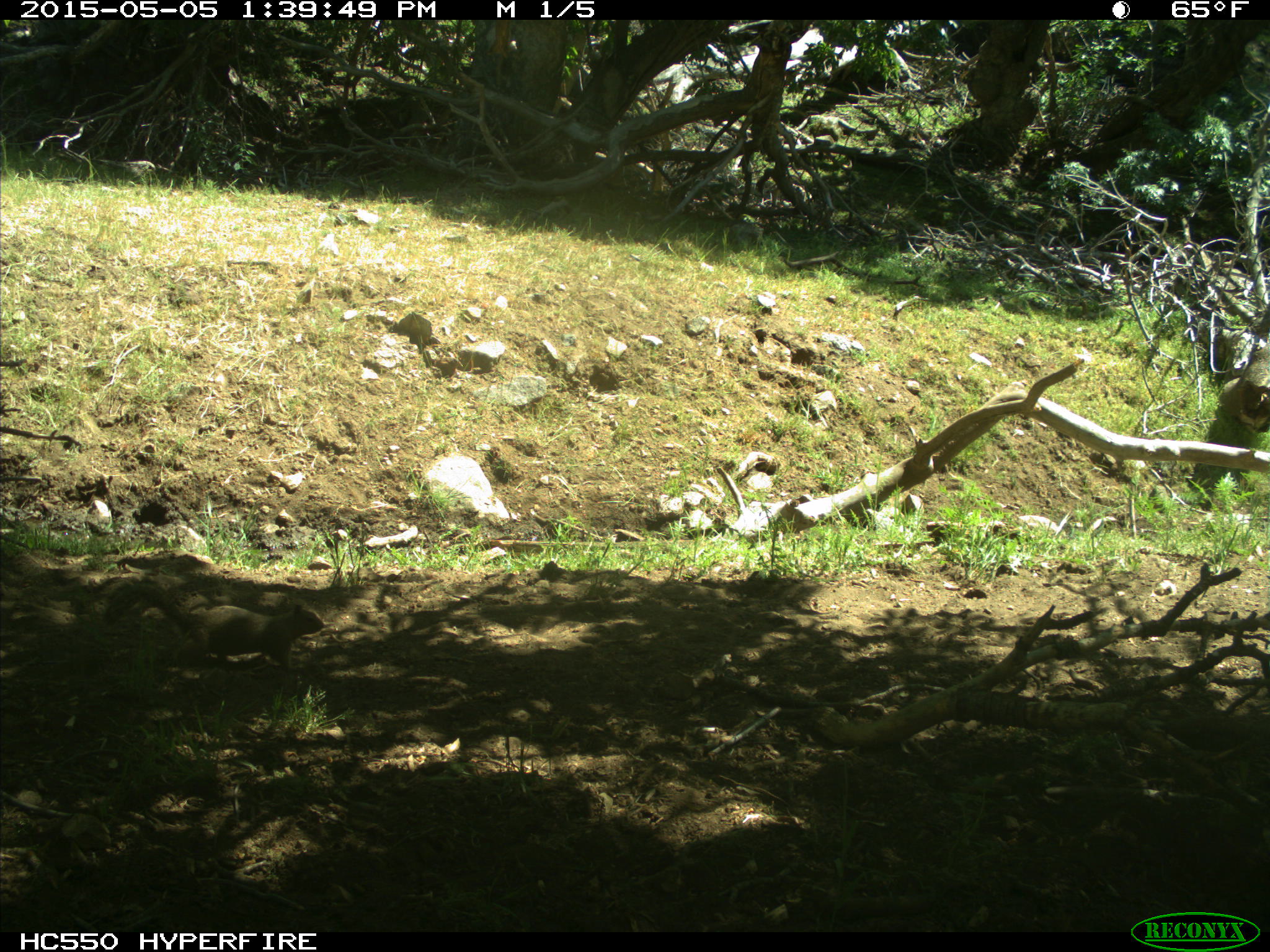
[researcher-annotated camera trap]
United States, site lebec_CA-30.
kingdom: Animalia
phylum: Chordata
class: Mammalia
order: Rodentia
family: Sciuridae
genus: Otospermophilus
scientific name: Otospermophilus beecheyi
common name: california ground squirrel